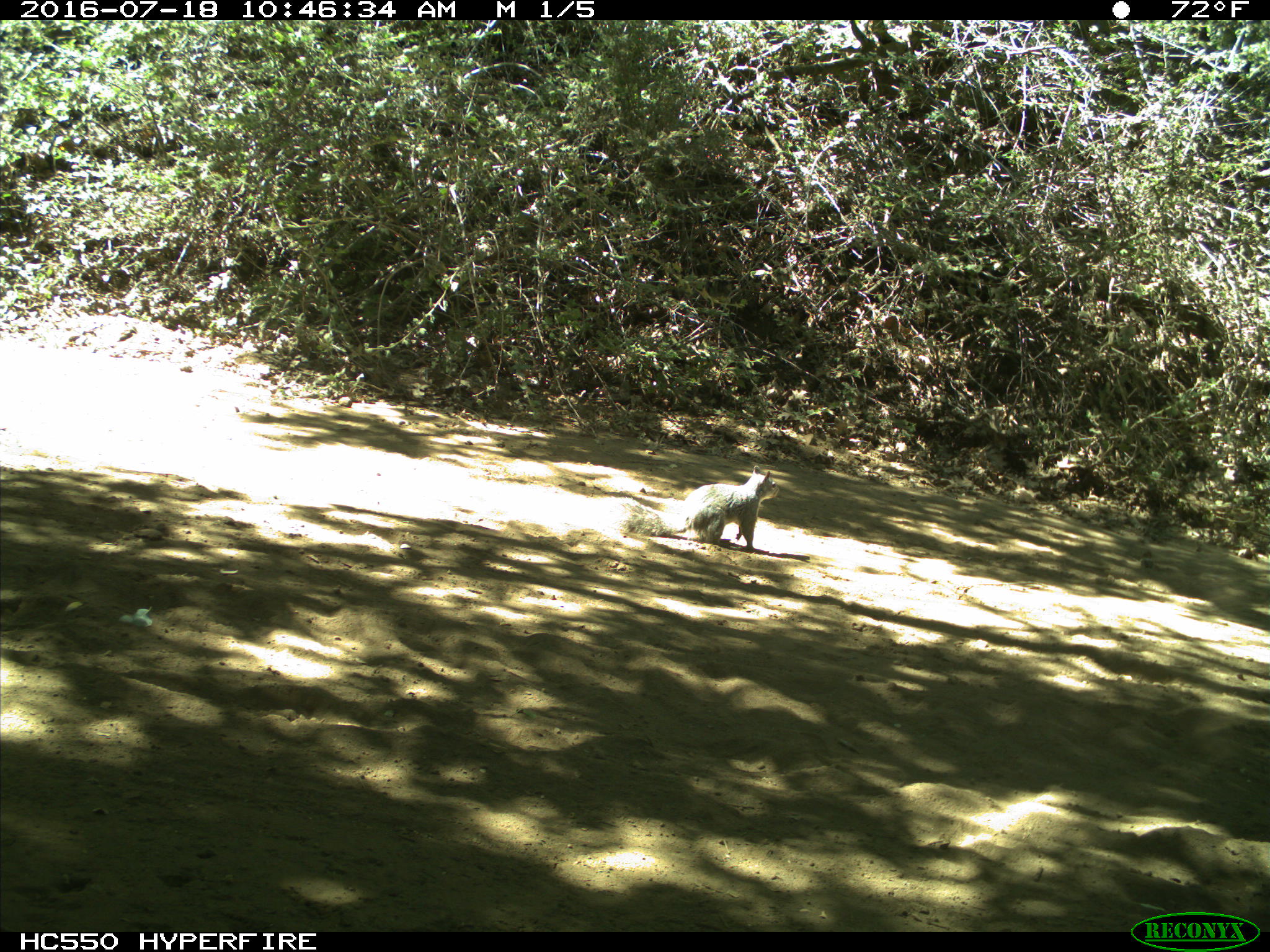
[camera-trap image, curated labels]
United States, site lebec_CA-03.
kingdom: Animalia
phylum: Chordata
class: Mammalia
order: Rodentia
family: Sciuridae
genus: Sciurus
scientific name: Sciurus carolinensis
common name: eastern gray squirrel